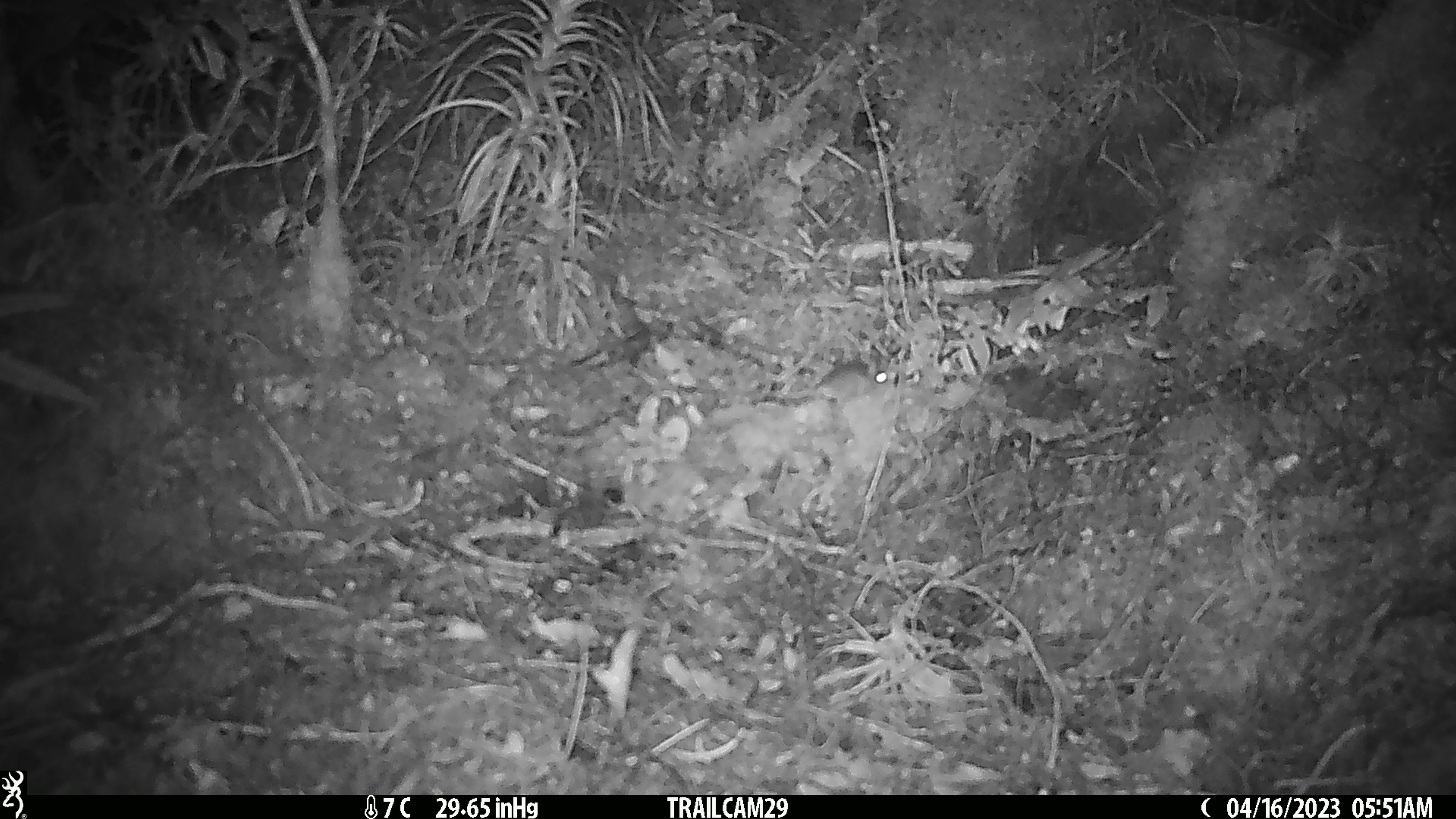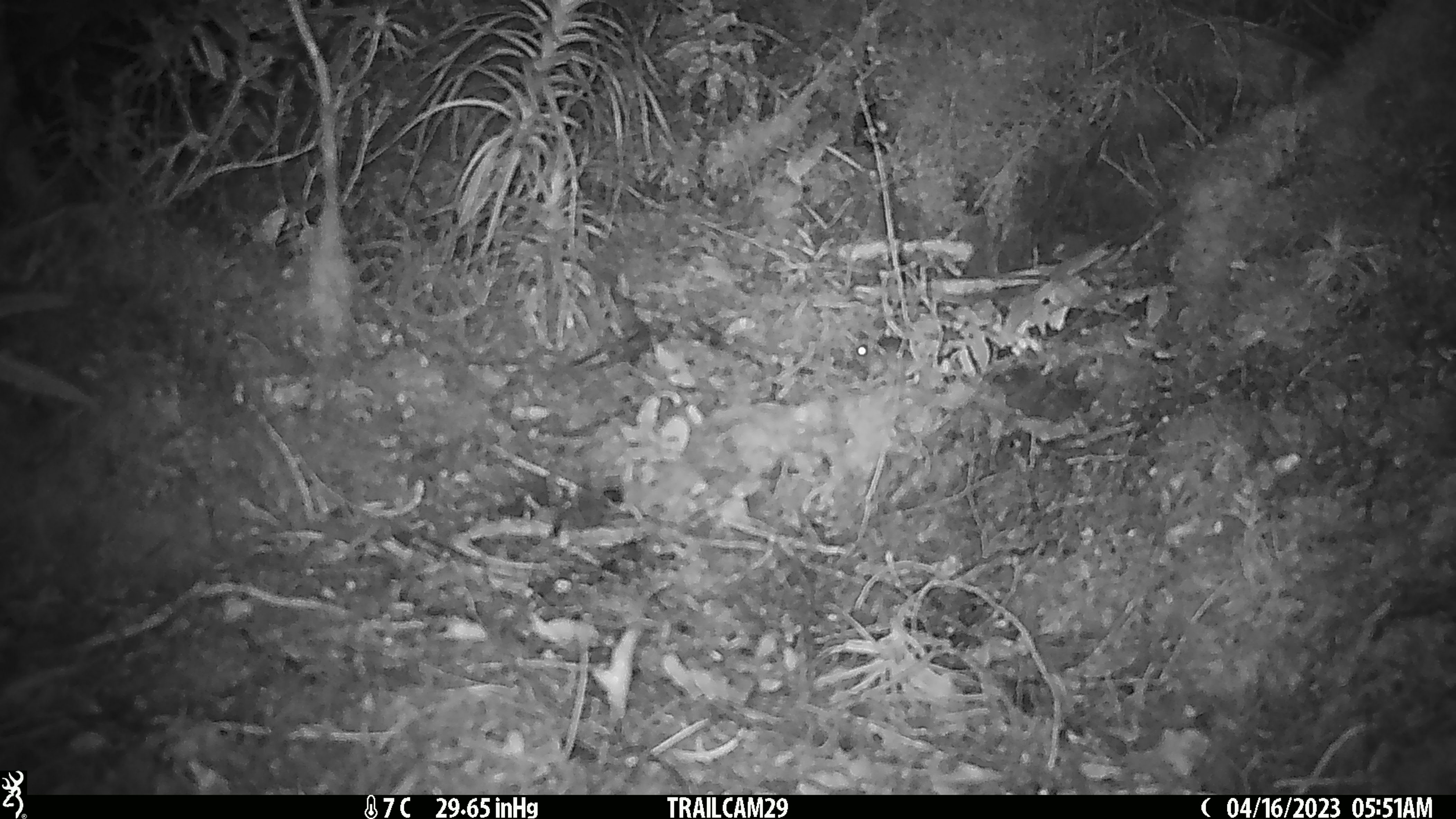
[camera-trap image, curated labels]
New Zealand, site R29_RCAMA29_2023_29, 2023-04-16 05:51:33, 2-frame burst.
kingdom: Animalia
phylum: Chordata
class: Mammalia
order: Rodentia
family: Muridae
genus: Mus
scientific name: Mus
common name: mouse